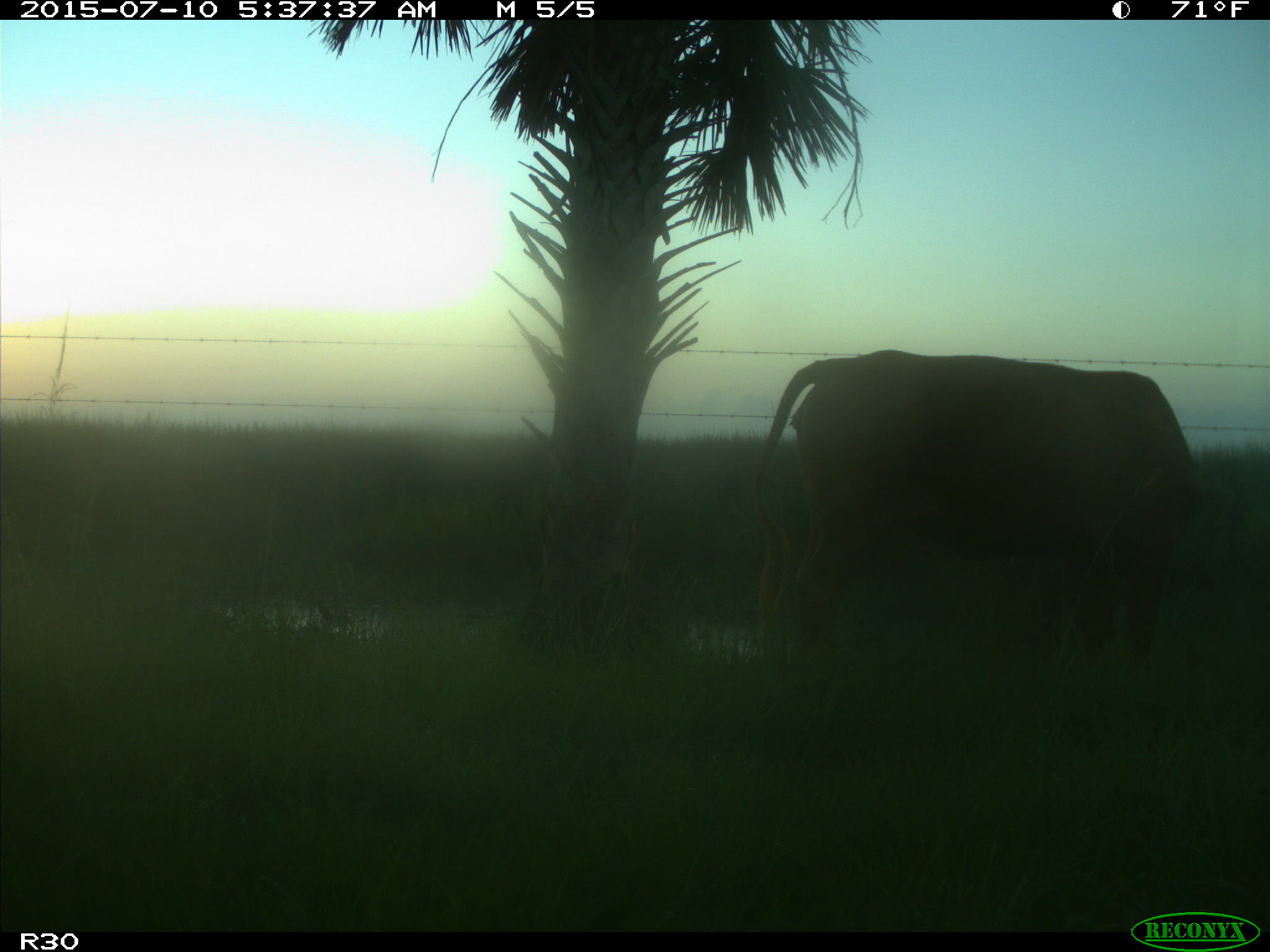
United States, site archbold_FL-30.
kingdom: Animalia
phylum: Chordata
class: Mammalia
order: Artiodactyla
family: Bovidae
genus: Bos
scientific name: Bos taurus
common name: domestic cow